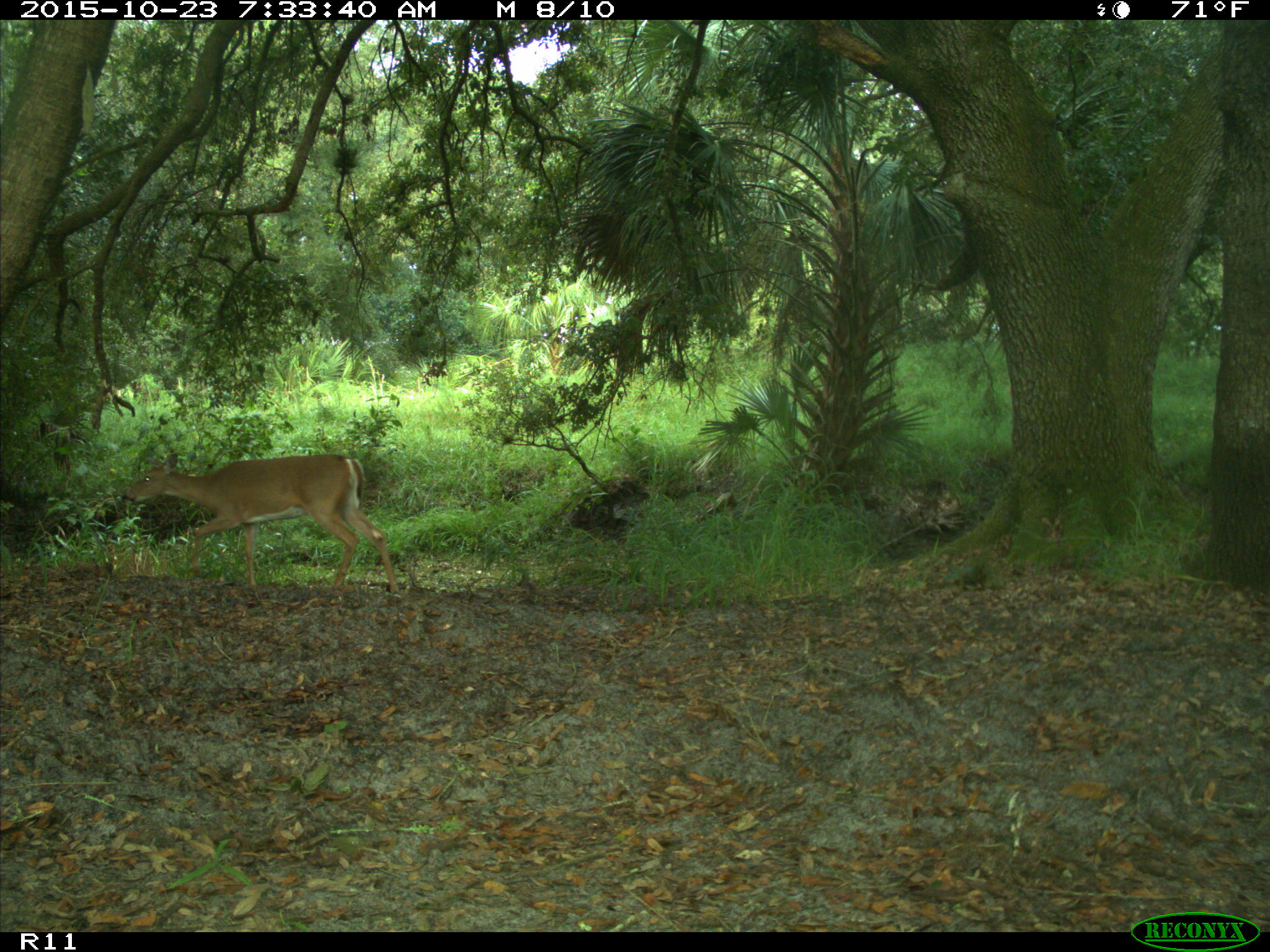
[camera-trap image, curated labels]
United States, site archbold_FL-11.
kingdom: Animalia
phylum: Chordata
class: Mammalia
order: Artiodactyla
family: Cervidae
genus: Odocoileus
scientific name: Odocoileus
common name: deer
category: unidentified deer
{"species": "unidentified deer (deer) (Odocoileus)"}